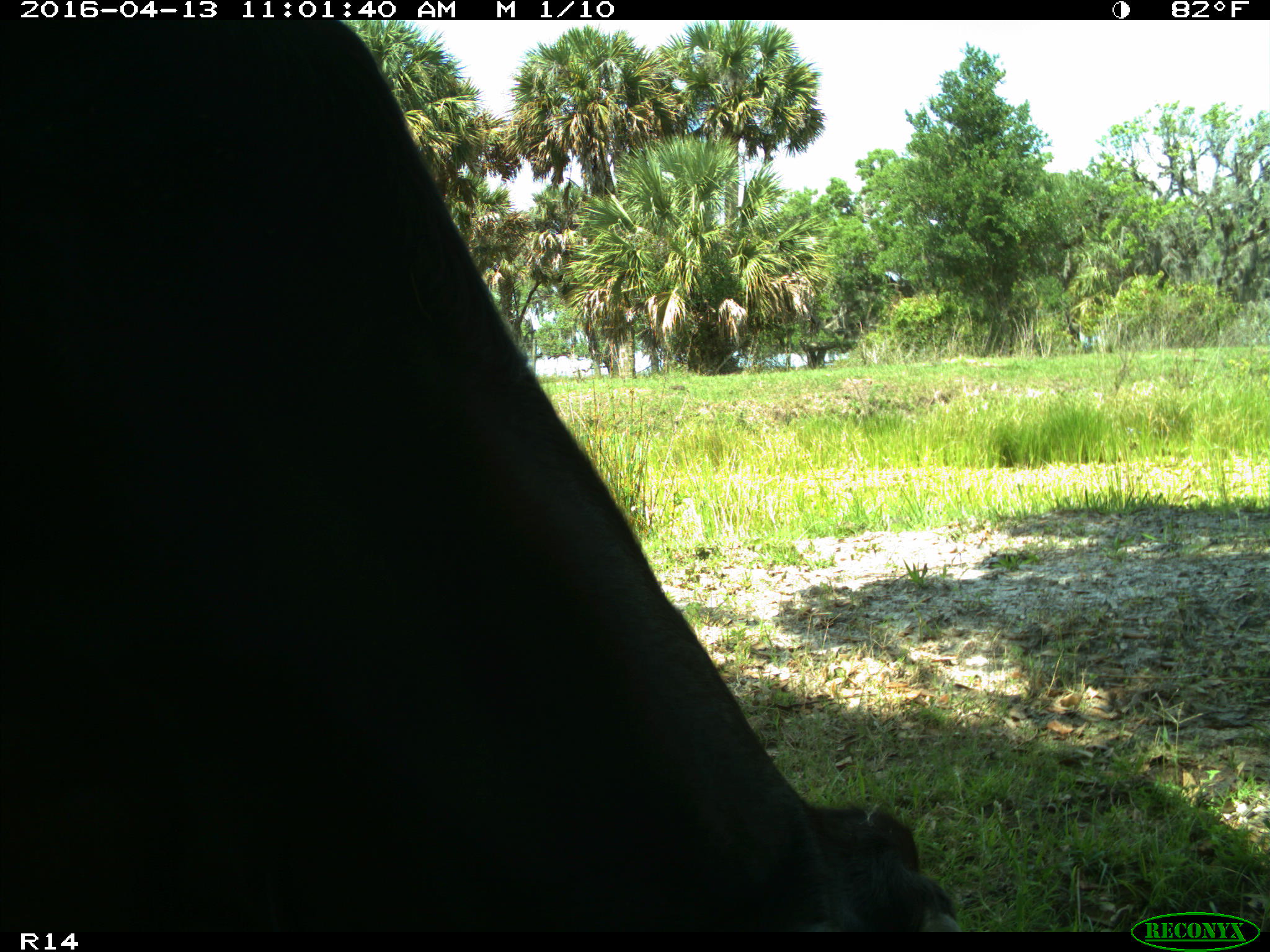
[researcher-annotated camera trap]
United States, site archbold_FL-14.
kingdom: Animalia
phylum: Chordata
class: Mammalia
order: Artiodactyla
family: Bovidae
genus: Bos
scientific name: Bos taurus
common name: domestic cow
Bos taurus (domestic cow).